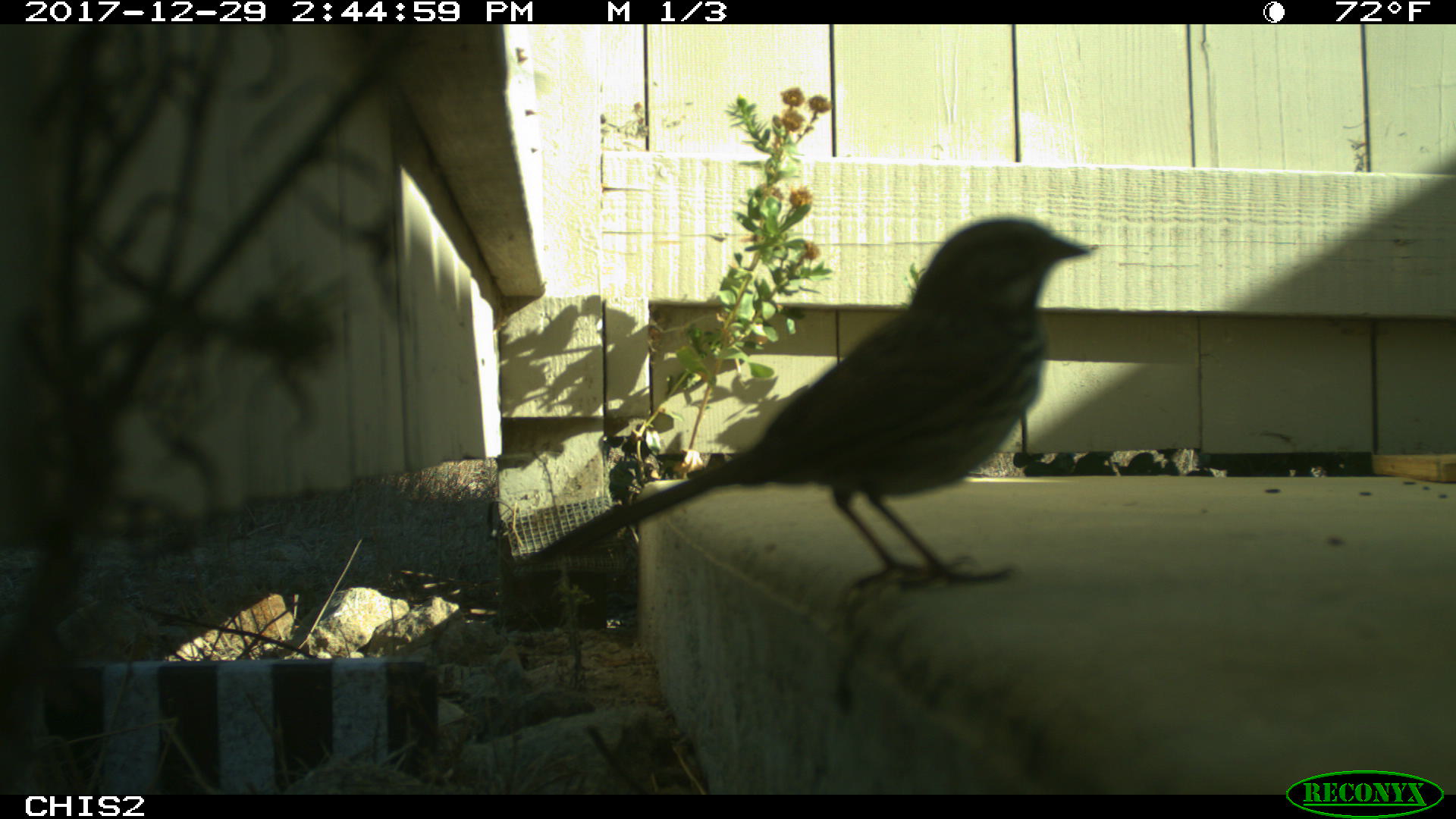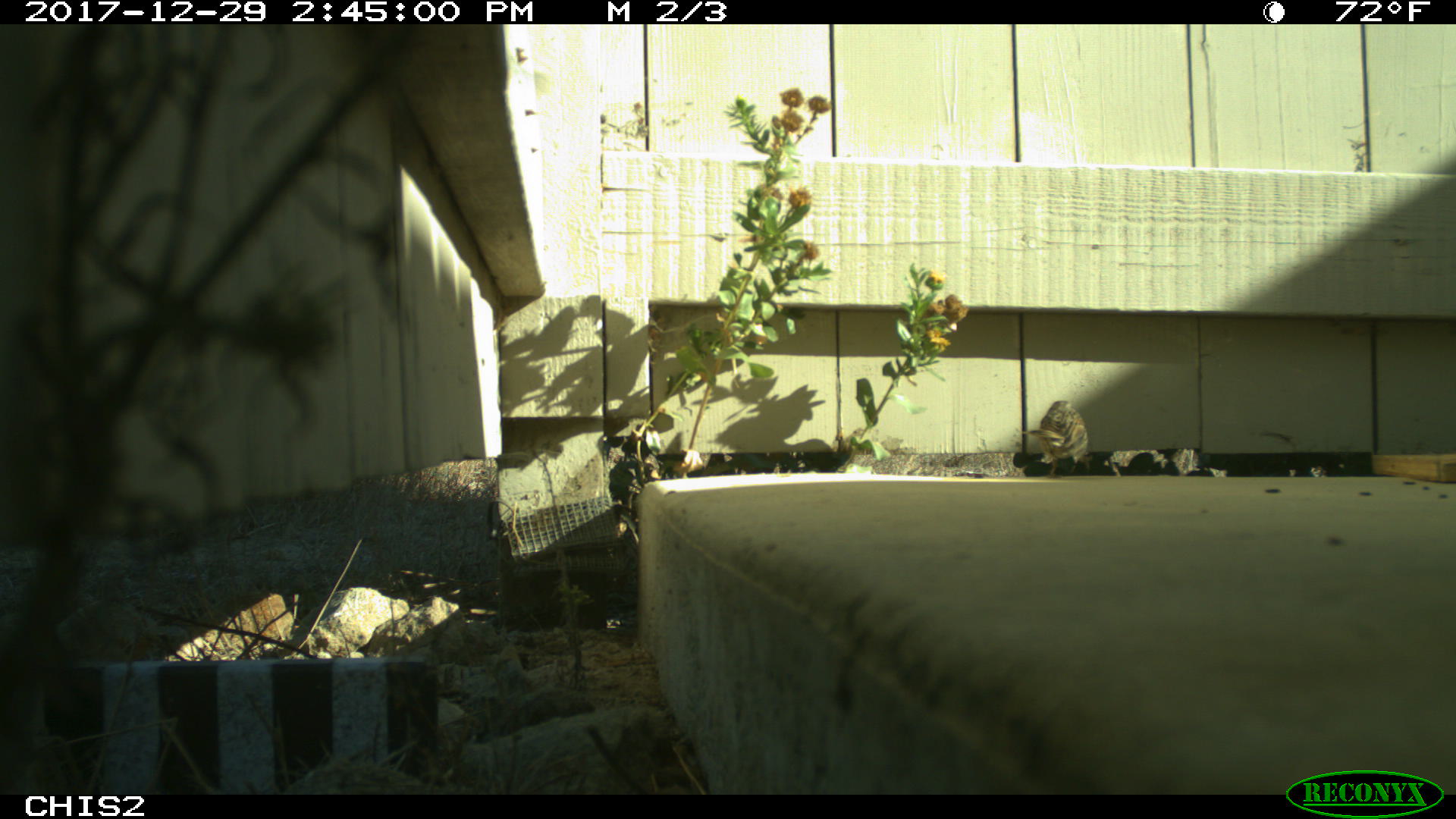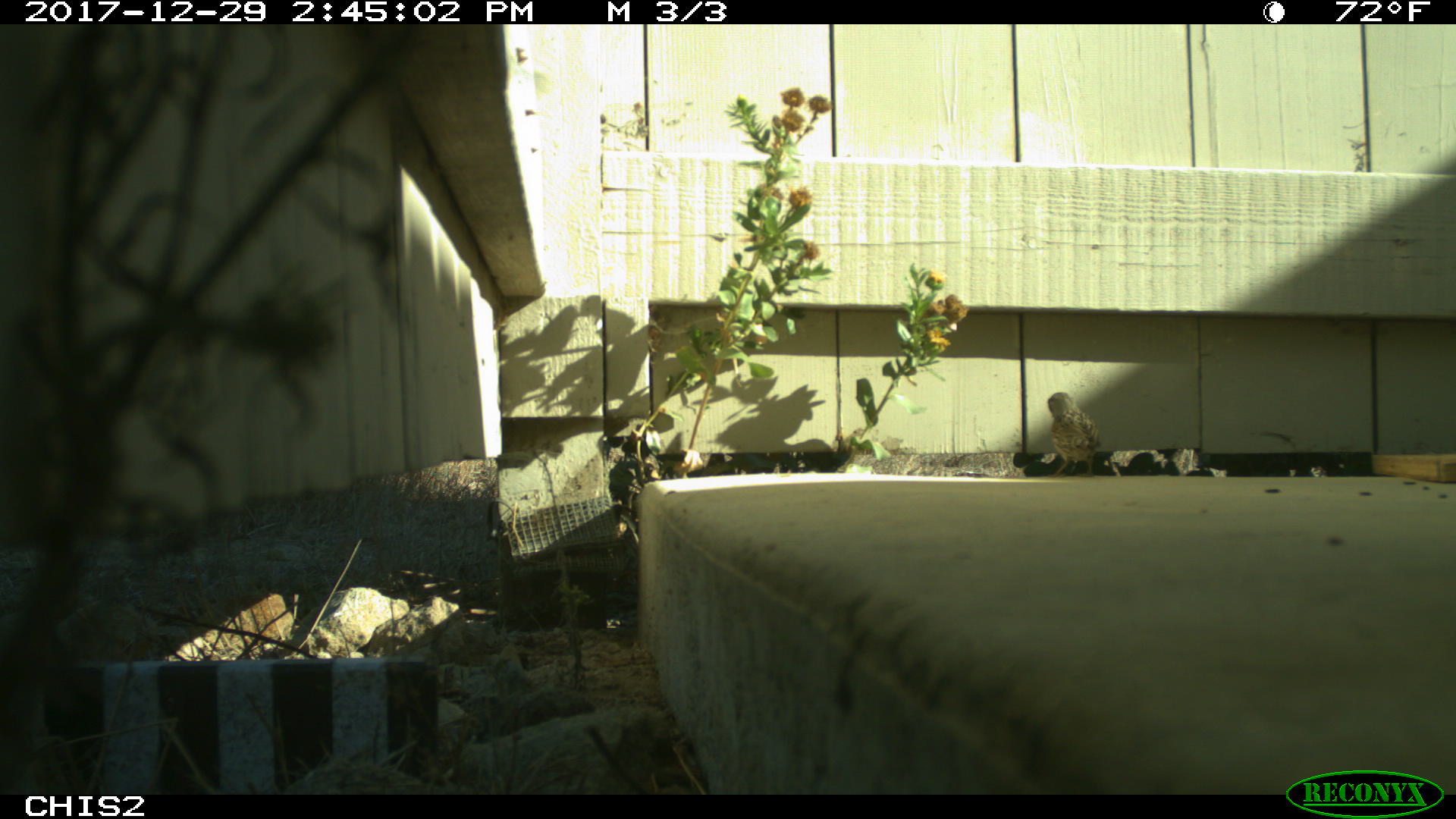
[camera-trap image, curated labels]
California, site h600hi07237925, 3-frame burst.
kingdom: Animalia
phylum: Chordata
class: Aves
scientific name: Aves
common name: bird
Bird (Aves).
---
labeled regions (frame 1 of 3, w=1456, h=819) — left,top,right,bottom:
bird: 523,216,1090,600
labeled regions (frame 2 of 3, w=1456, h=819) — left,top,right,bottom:
bird: 1021,399,1089,479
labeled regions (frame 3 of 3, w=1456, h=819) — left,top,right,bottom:
bird: 1046,391,1100,477